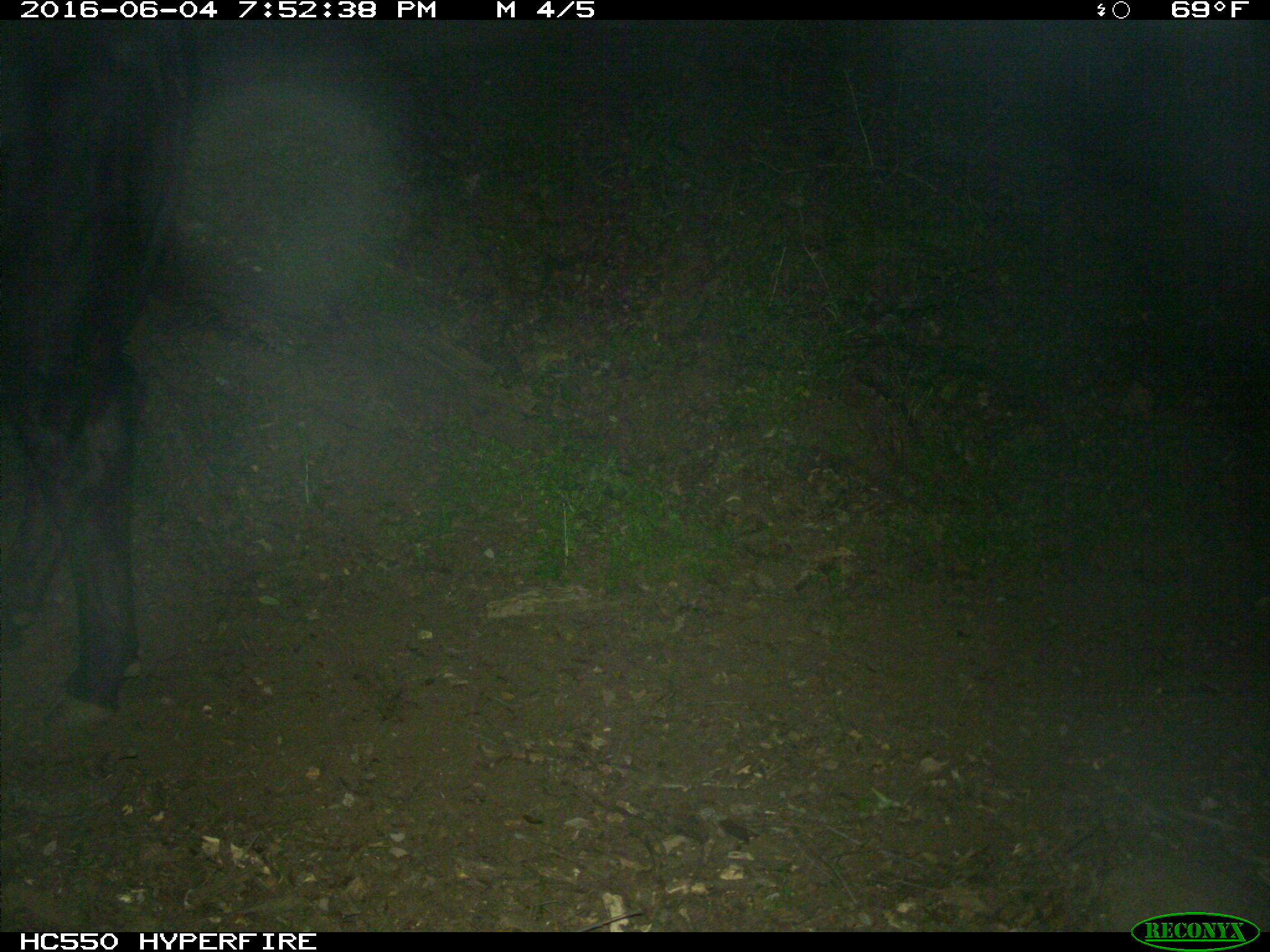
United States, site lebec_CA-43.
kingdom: Animalia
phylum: Chordata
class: Mammalia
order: Artiodactyla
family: Bovidae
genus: Bos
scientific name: Bos taurus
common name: domestic cow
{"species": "Bos taurus (domestic cow)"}